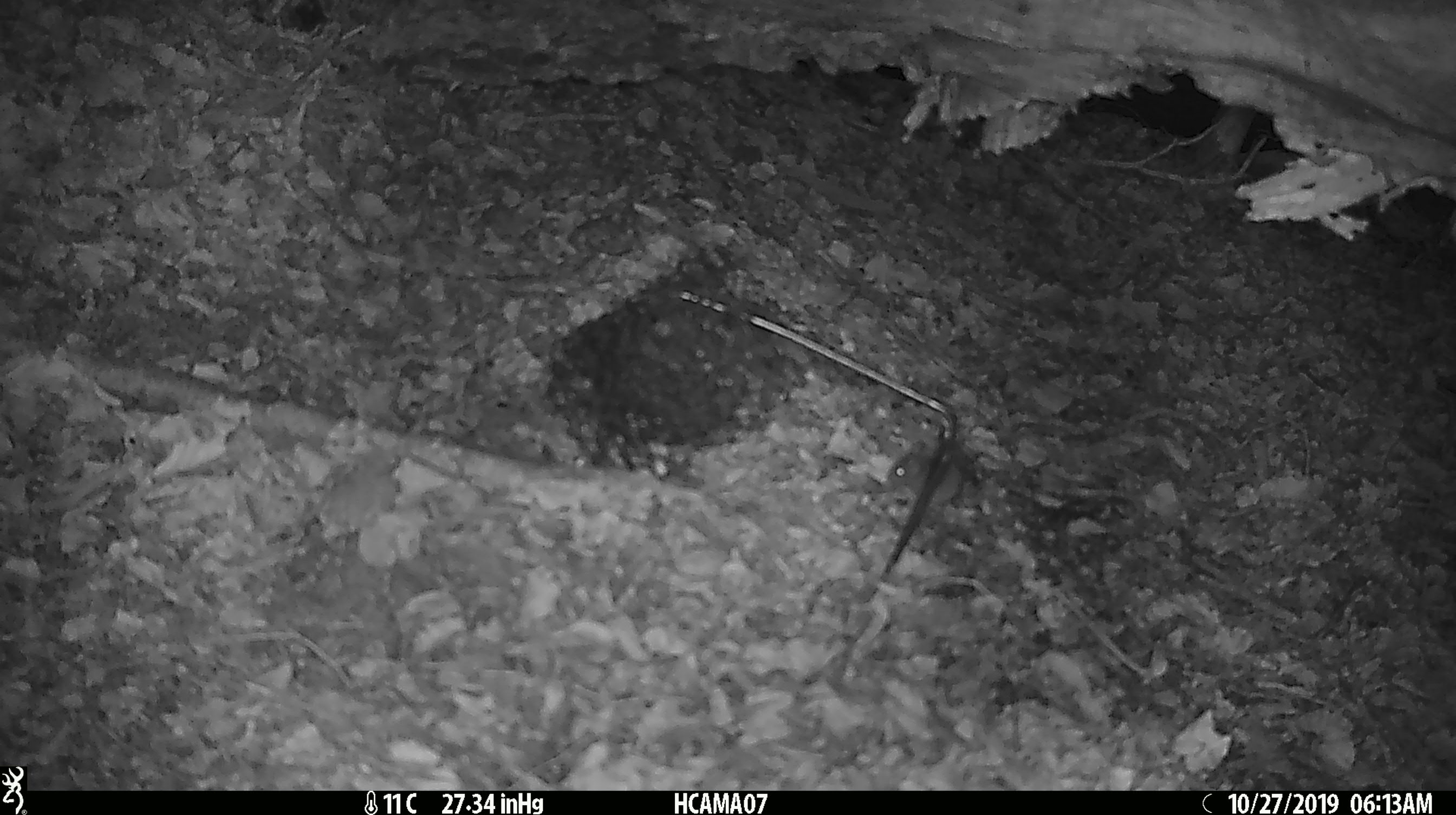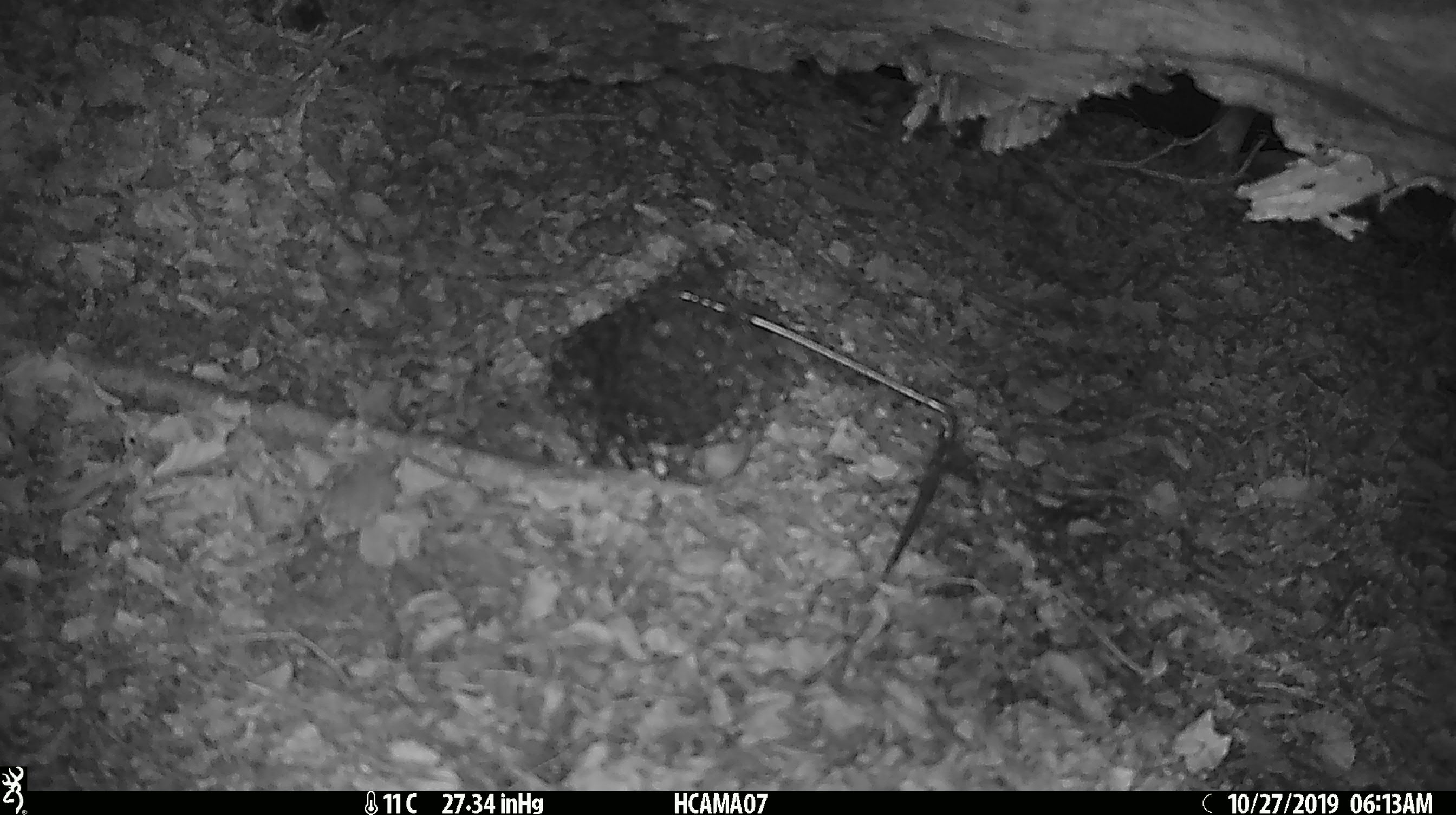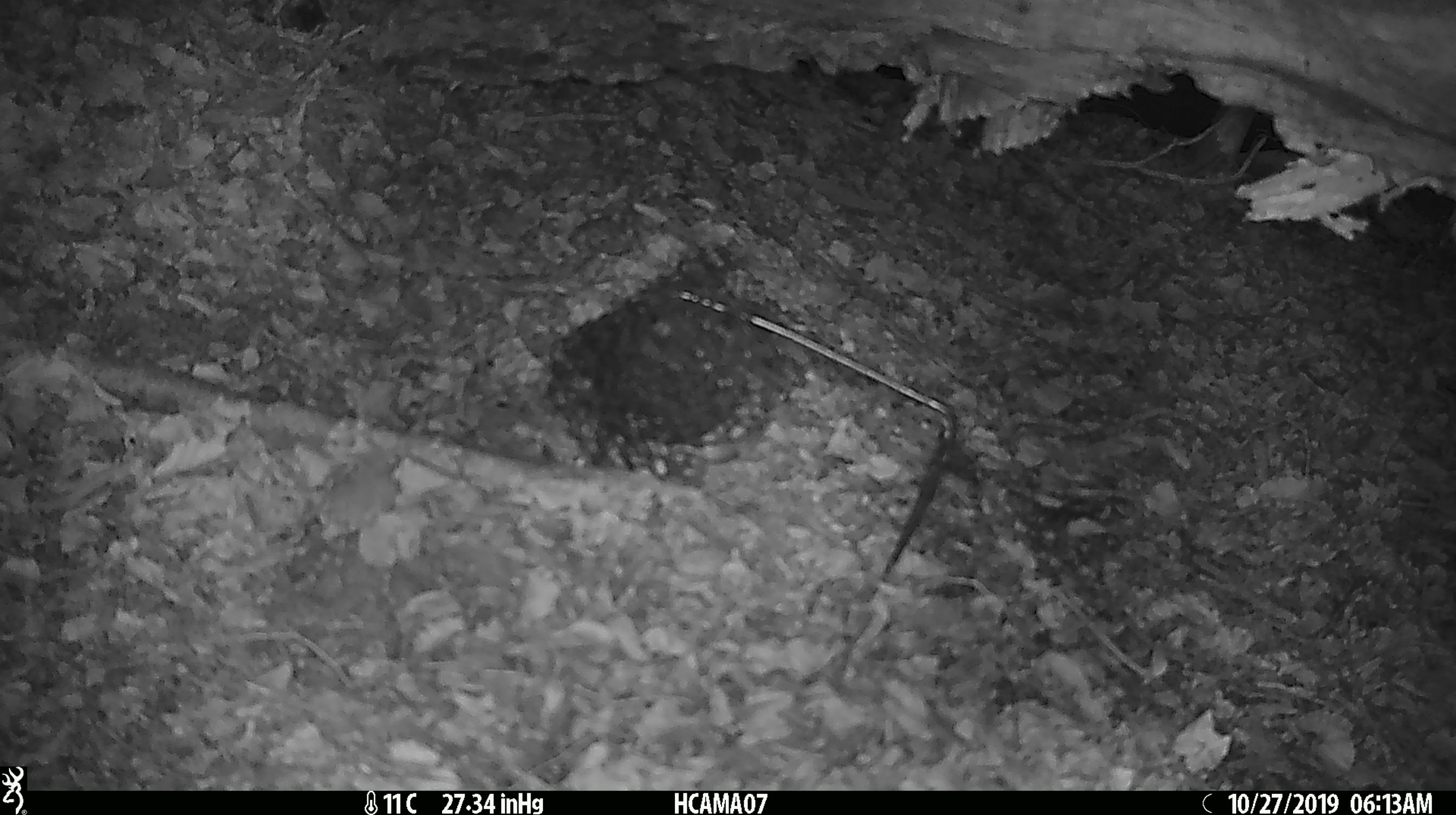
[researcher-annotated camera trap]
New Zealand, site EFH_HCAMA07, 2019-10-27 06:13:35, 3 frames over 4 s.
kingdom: Animalia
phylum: Chordata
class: Mammalia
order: Rodentia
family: Muridae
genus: Mus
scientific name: Mus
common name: mouse